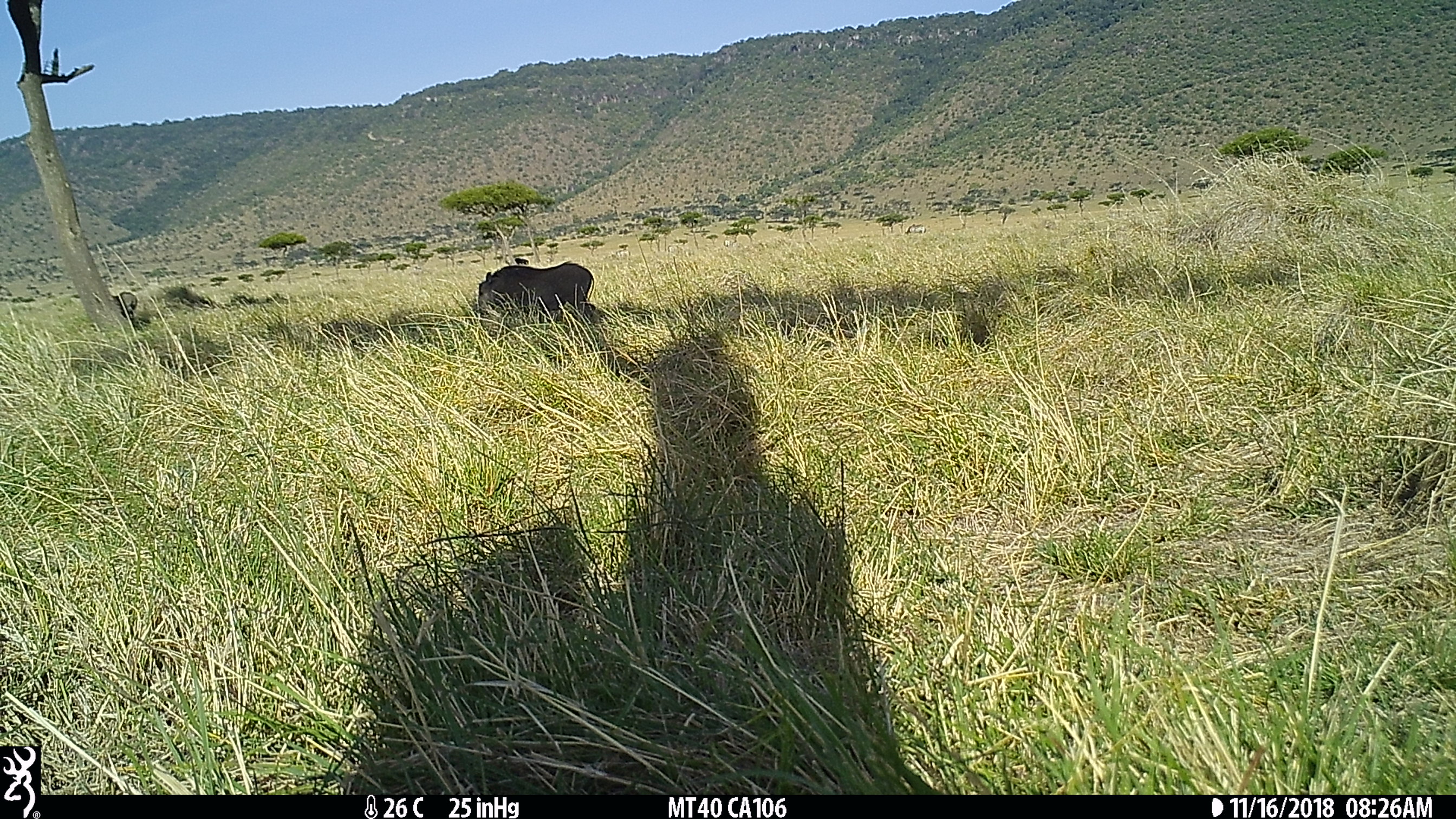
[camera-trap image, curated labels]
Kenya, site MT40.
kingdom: Animalia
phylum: Chordata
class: Mammalia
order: Artiodactyla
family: Suidae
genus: Phacochoerus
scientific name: Phacochoerus africanus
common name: common warthog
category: warthog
Warthog (common warthog) (Phacochoerus africanus).